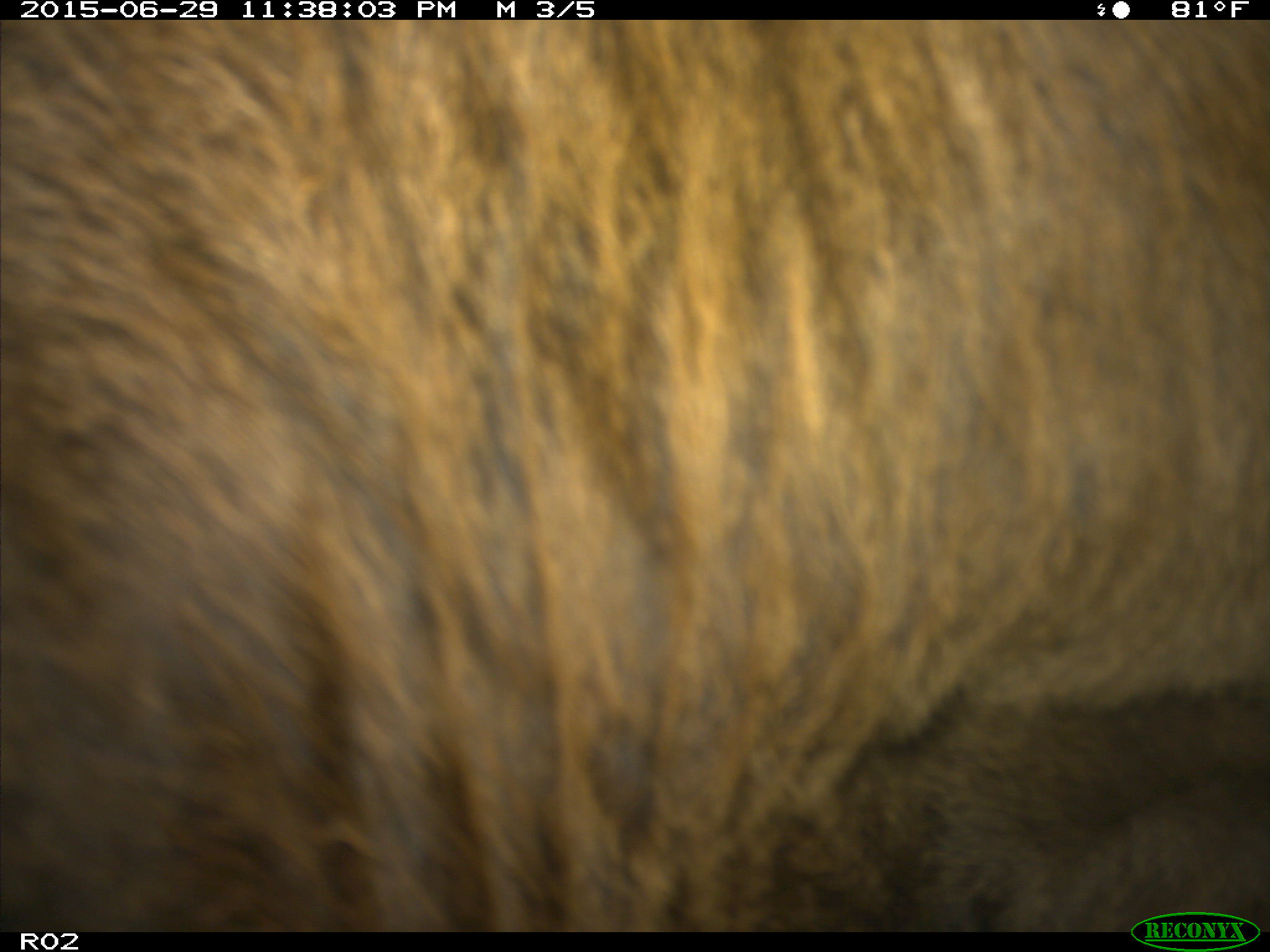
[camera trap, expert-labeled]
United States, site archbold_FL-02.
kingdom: Animalia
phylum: Chordata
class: Mammalia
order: Artiodactyla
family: Bovidae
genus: Bos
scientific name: Bos taurus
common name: domestic cow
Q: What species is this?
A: Bos taurus (domestic cow).